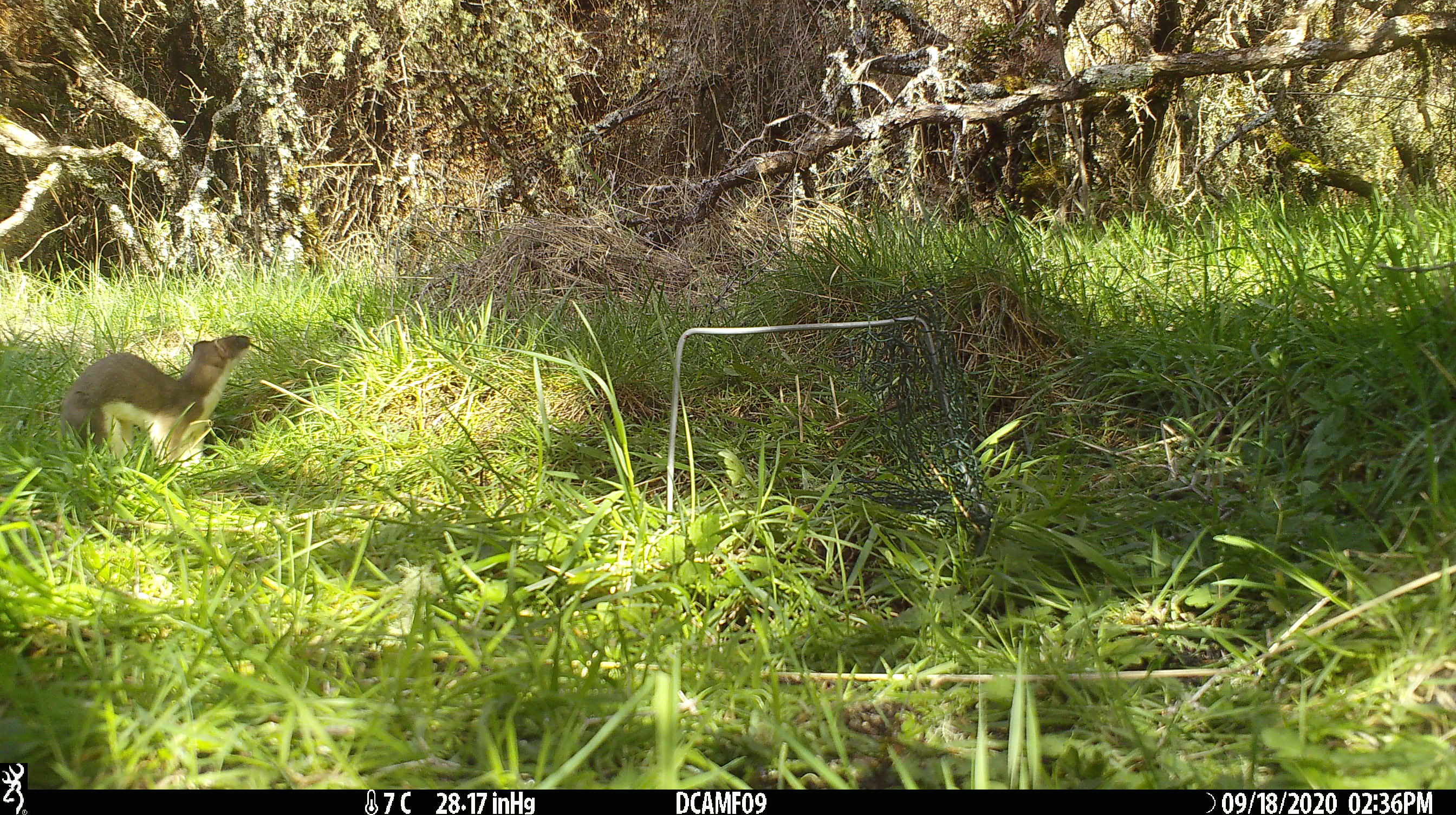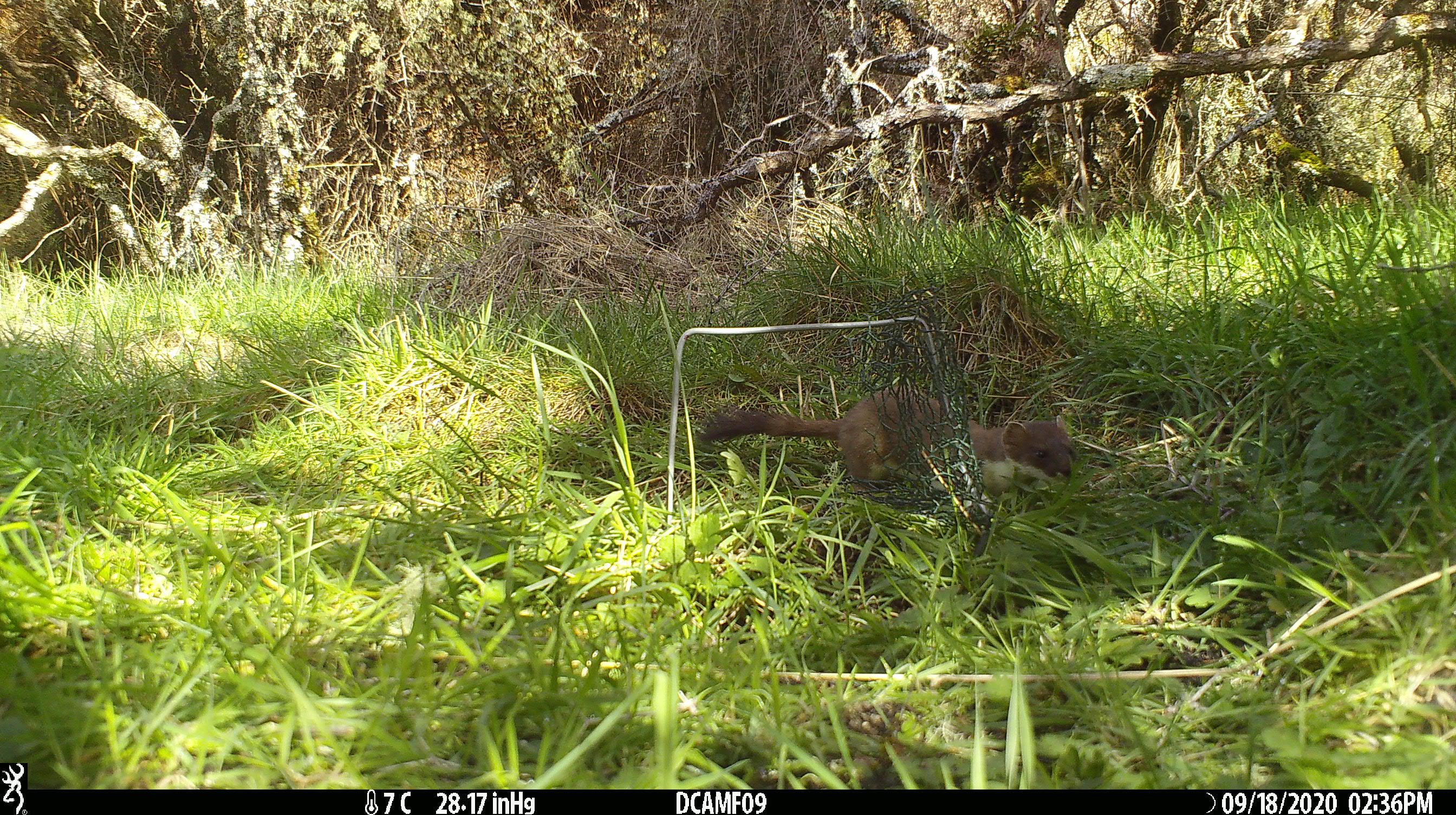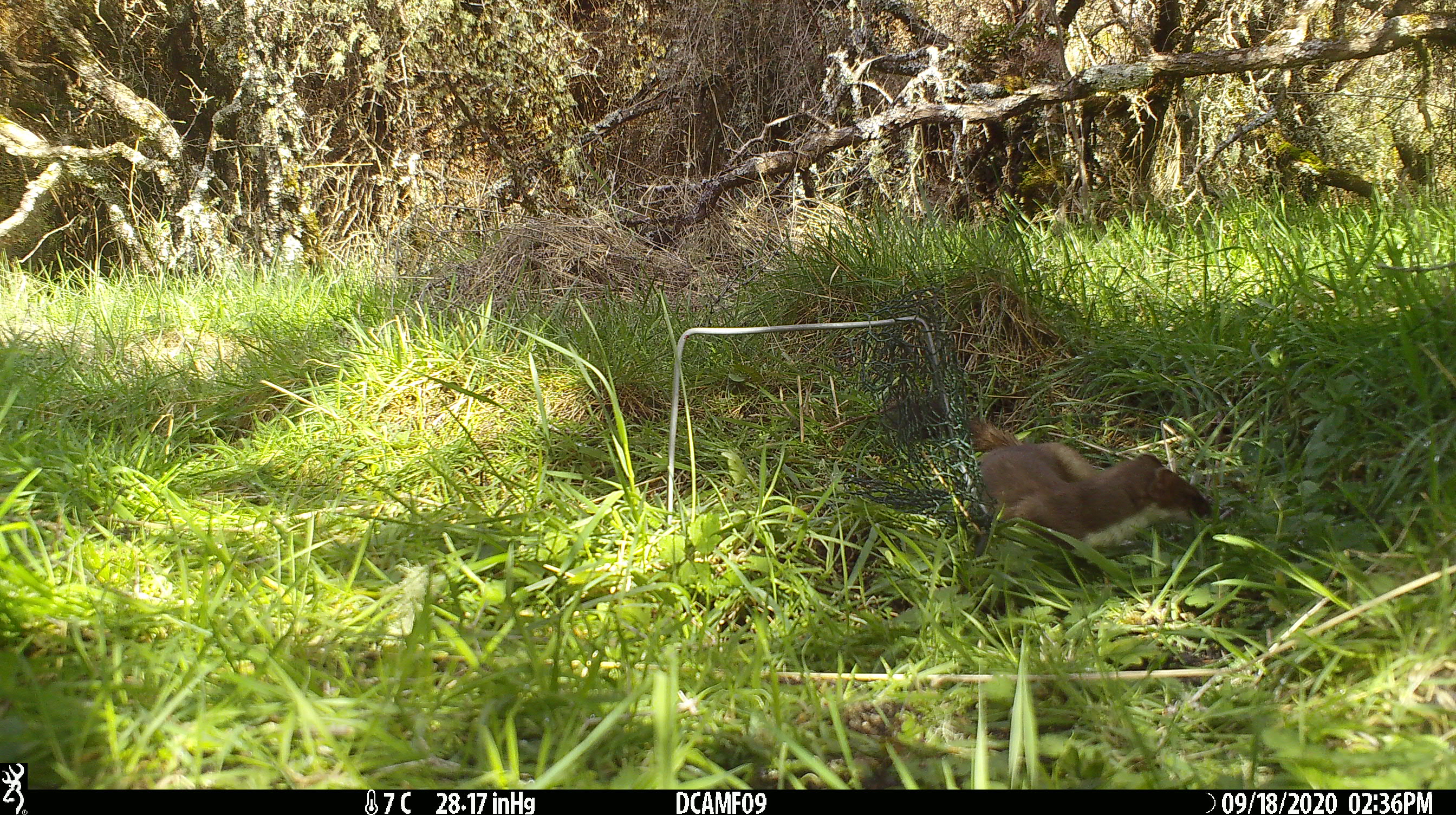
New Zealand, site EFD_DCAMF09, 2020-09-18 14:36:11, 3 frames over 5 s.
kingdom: Animalia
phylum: Chordata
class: Mammalia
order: Carnivora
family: Mustelidae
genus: Mustela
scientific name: Mustela erminea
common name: stoat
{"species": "stoat (Mustela erminea)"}